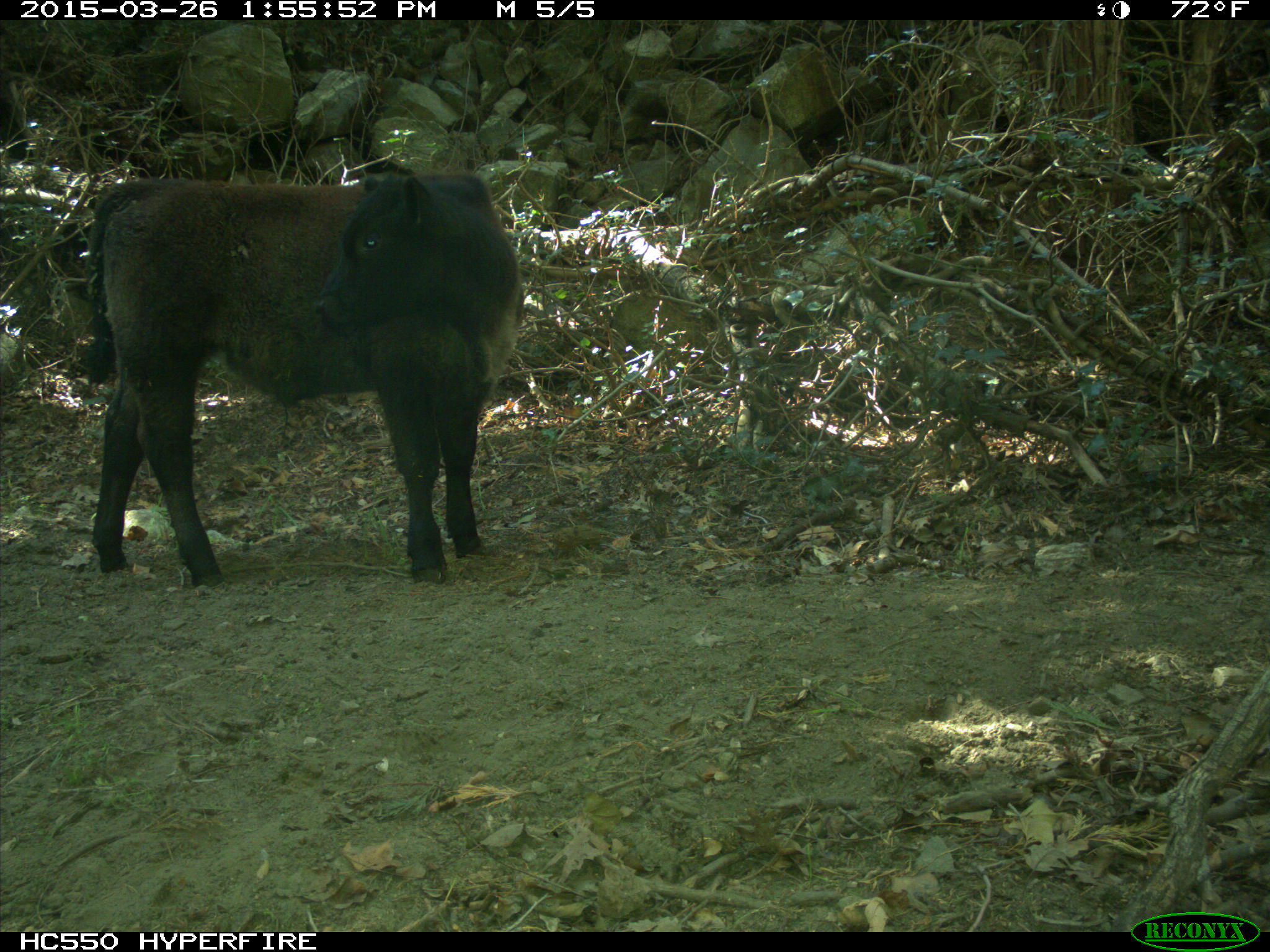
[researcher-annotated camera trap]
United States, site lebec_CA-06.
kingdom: Animalia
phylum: Chordata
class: Mammalia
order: Artiodactyla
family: Bovidae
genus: Bos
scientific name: Bos taurus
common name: domestic cow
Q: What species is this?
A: Bos taurus (domestic cow).